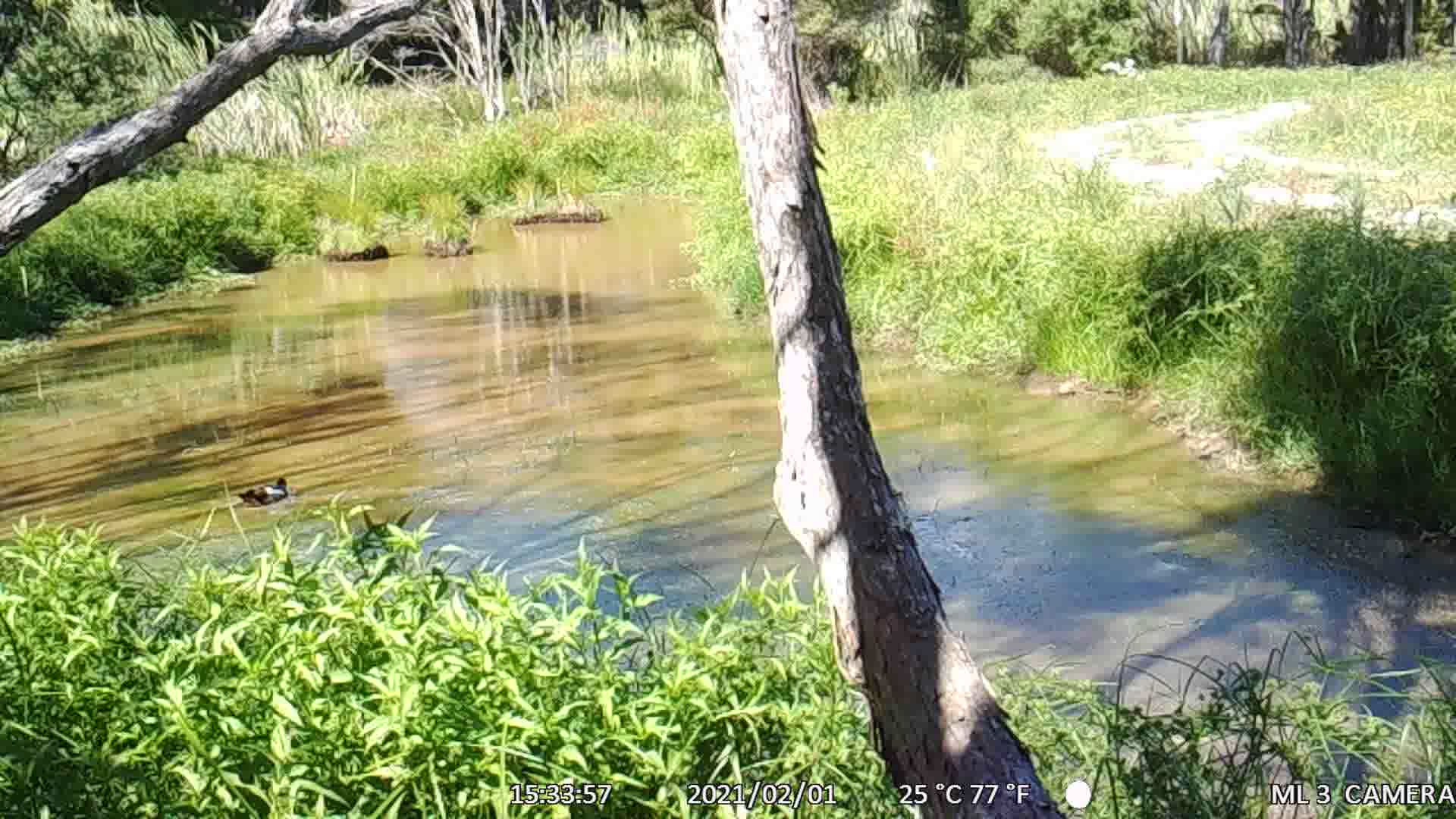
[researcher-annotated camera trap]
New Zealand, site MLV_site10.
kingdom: Animalia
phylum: Chordata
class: Aves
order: Anseriformes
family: Anatidae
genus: Tadorna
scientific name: Tadorna variegata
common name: paradise shelduck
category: paradise duck